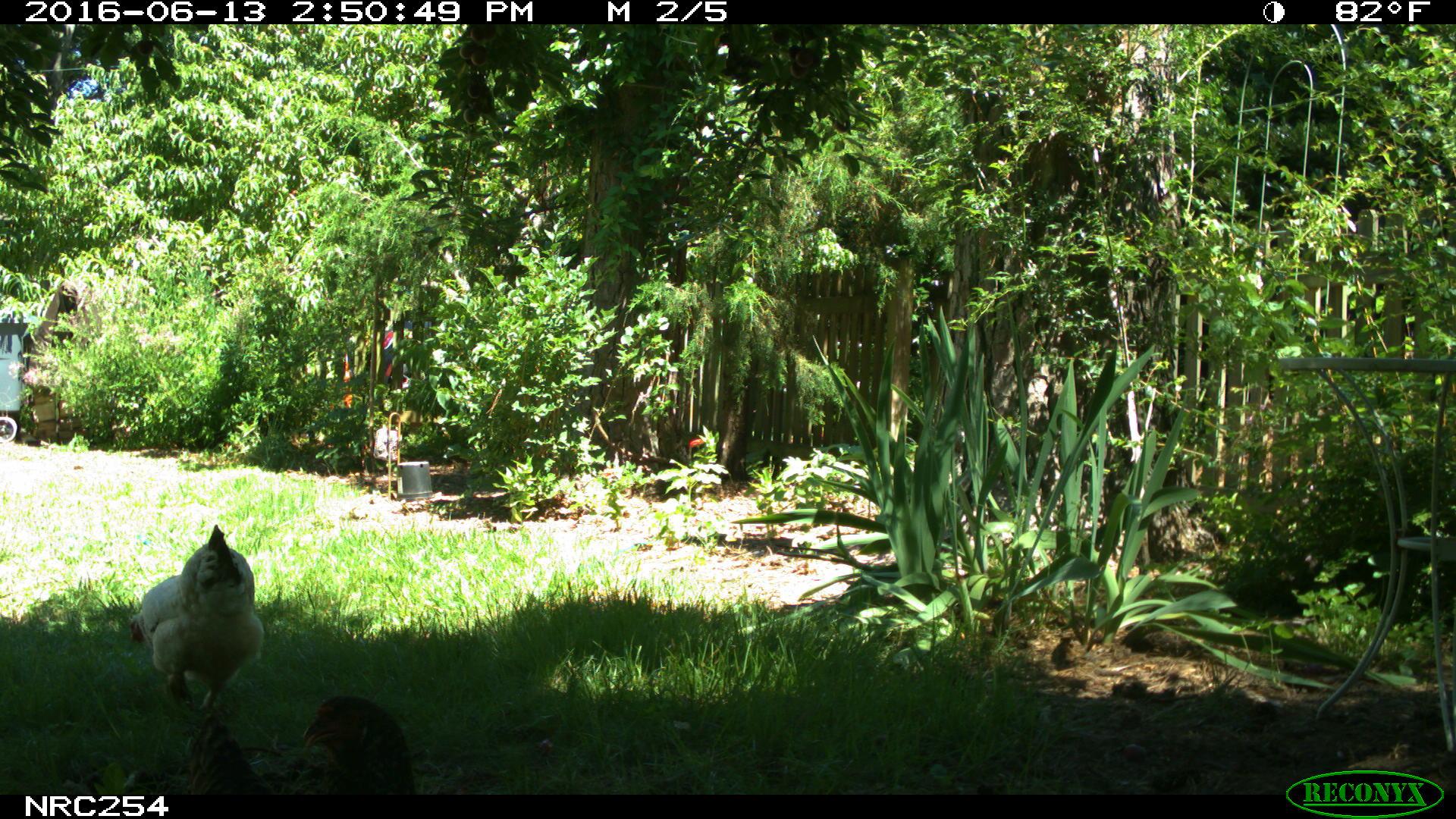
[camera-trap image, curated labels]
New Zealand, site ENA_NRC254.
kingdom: Animalia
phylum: Chordata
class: Aves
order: Galliformes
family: Phasianidae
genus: Gallus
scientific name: Gallus gallus domesticus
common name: chicken